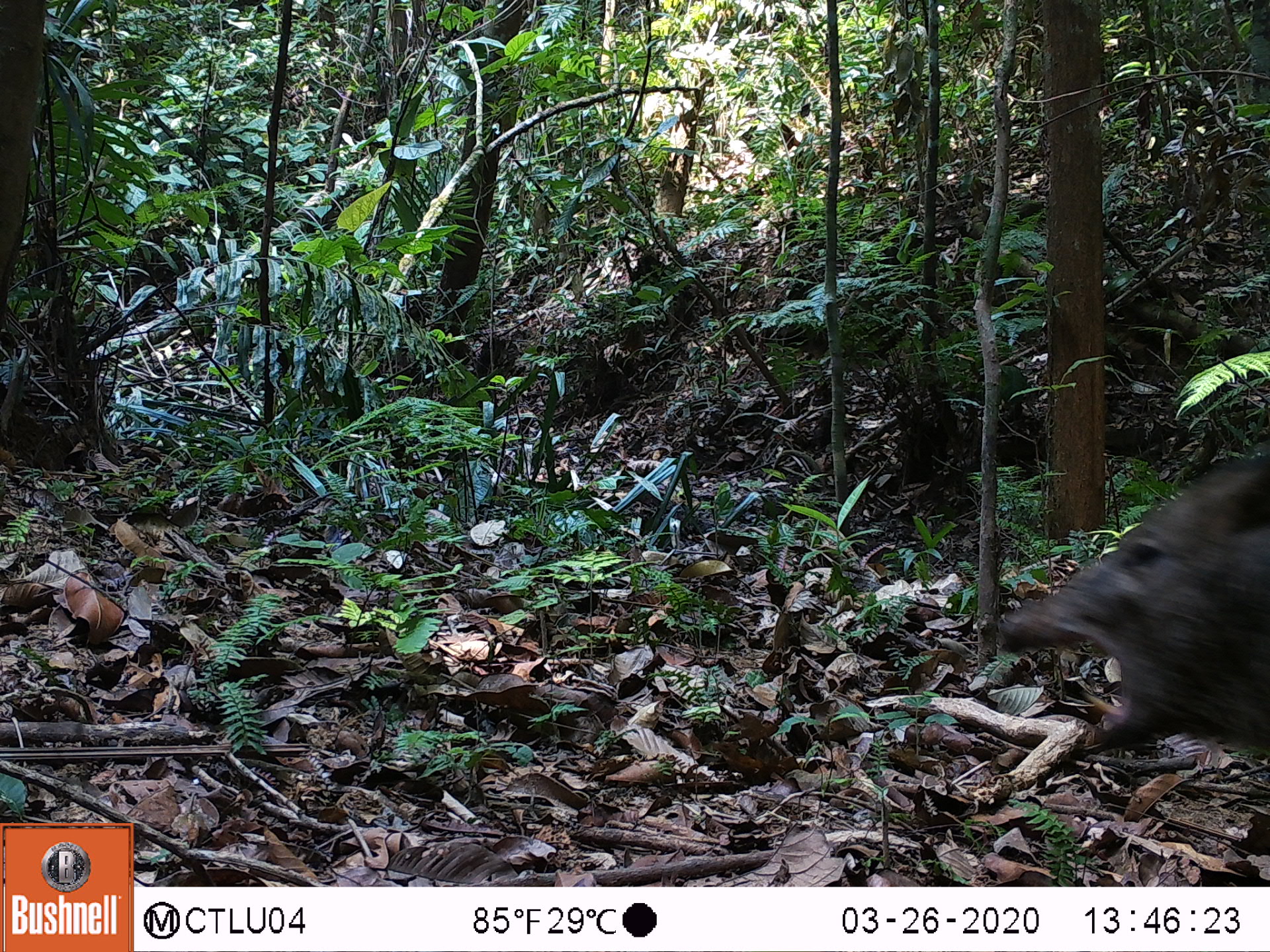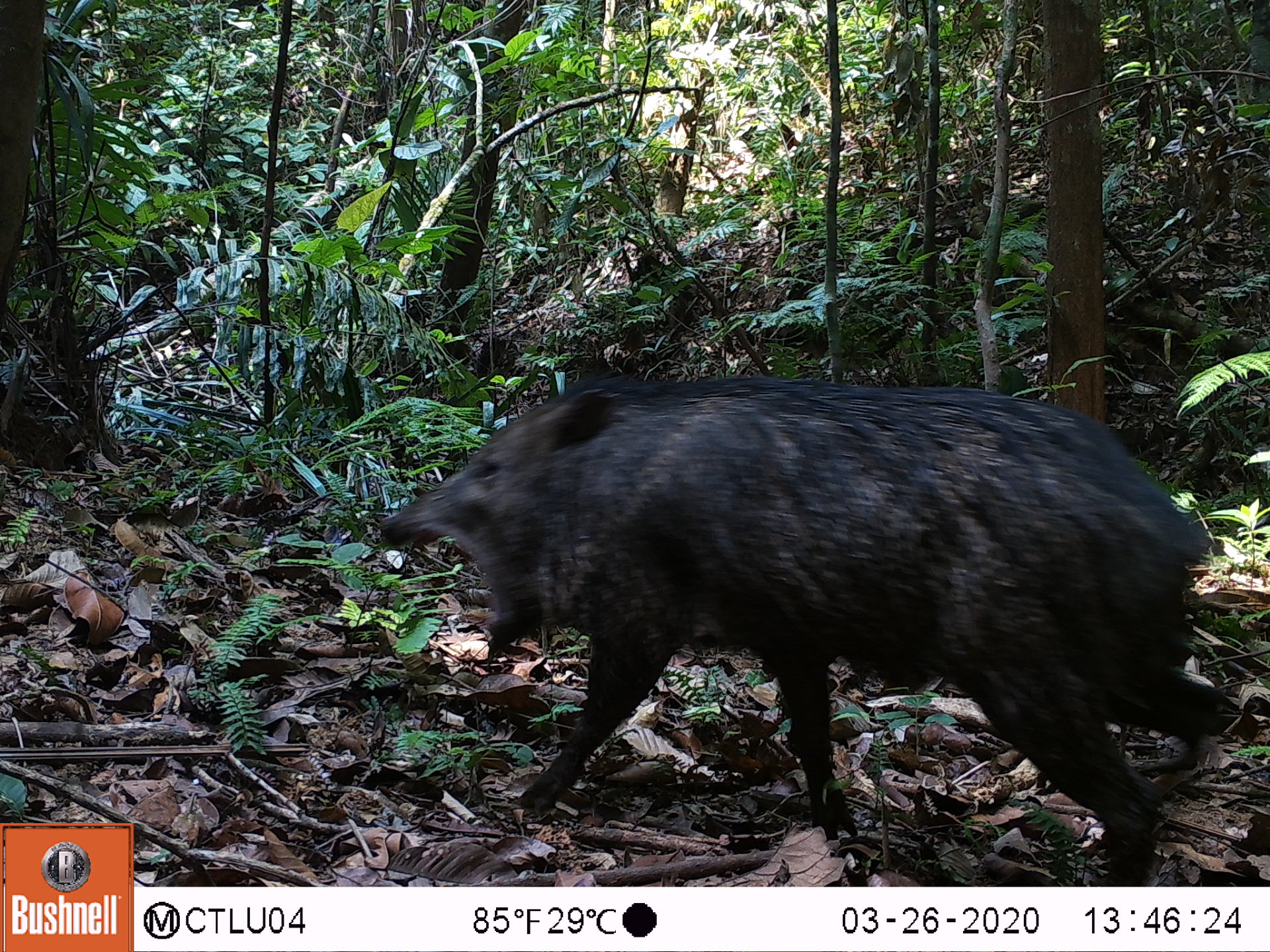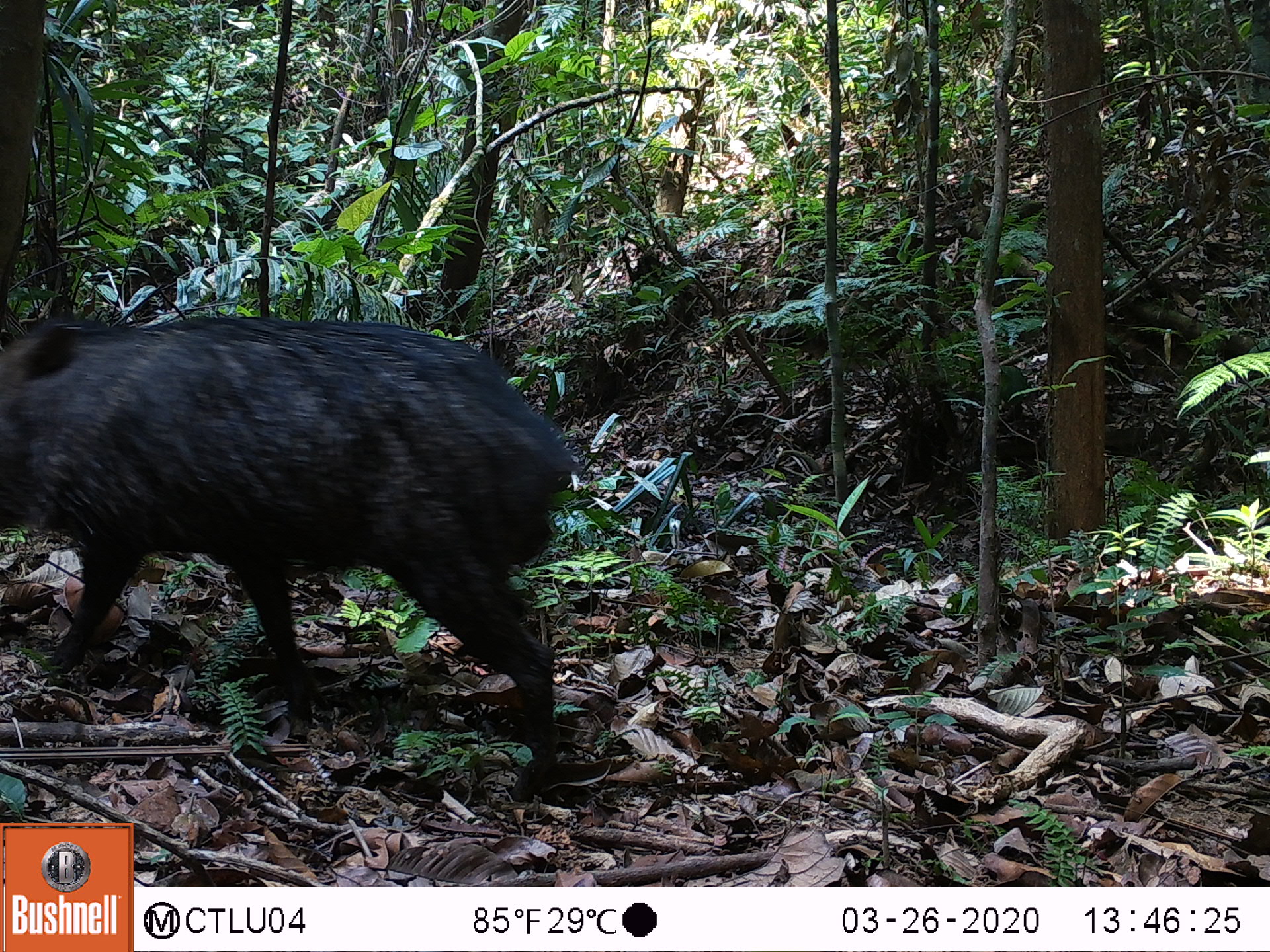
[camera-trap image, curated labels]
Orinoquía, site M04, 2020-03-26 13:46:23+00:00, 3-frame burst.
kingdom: Animalia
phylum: Chordata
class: Mammalia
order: Artiodactyla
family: Tayassuidae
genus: Pecari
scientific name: Pecari tajacu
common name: collared peccary